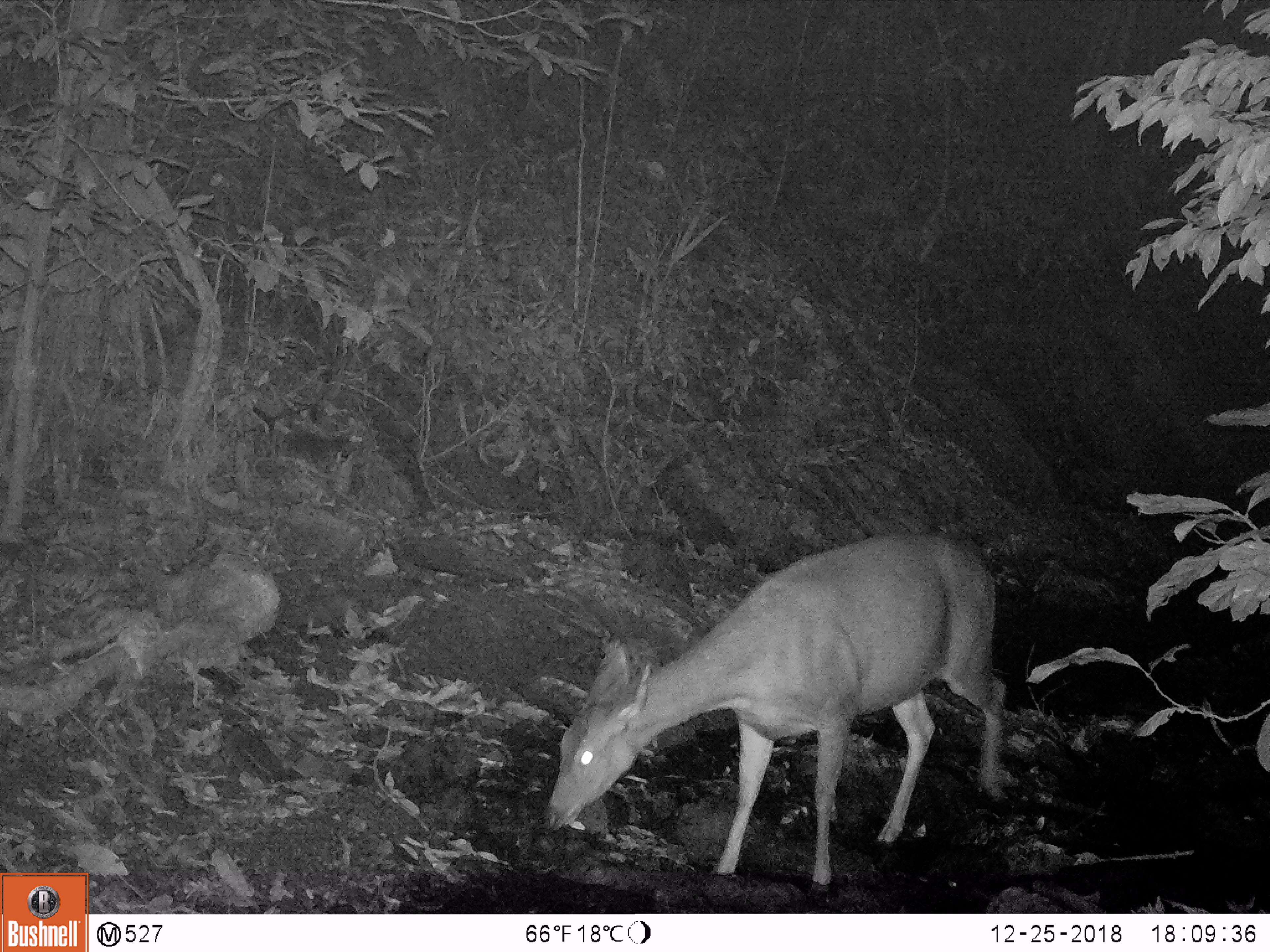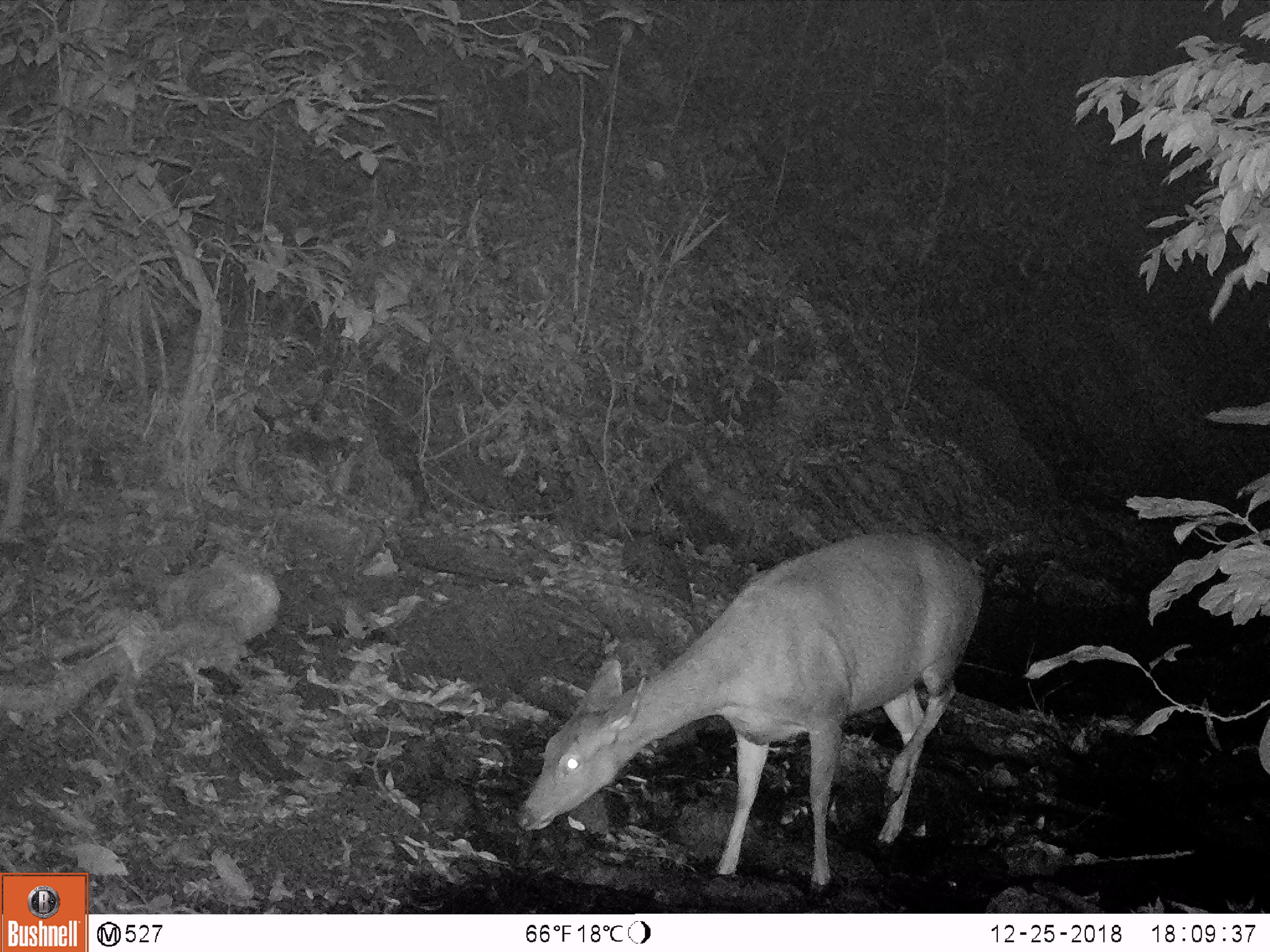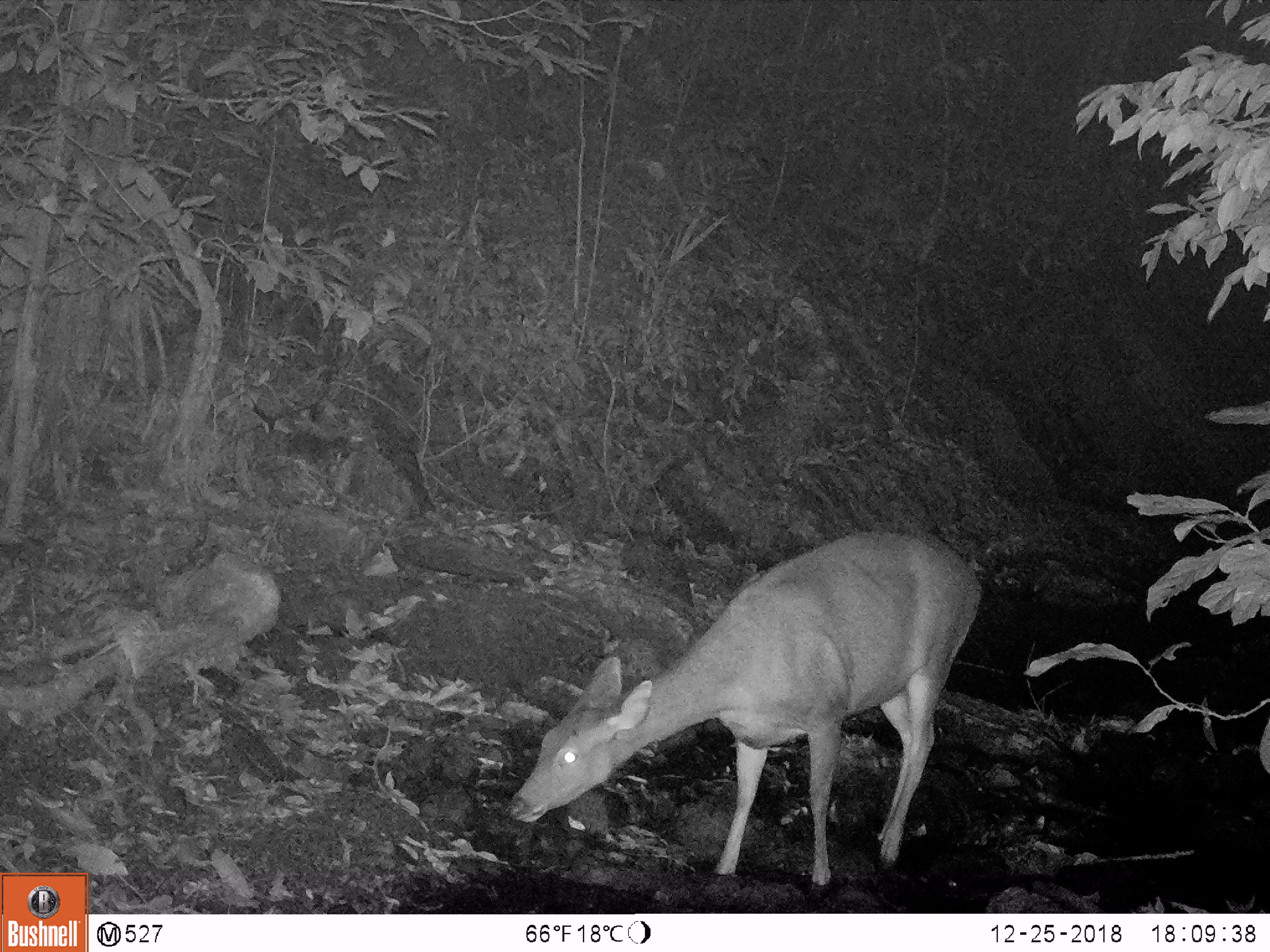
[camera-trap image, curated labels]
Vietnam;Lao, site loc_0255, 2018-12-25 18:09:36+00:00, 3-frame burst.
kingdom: Animalia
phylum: Chordata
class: Mammalia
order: Artiodactyla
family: Cervidae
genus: Rusa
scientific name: Rusa unicolor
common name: sambar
Sambar (Rusa unicolor). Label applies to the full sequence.